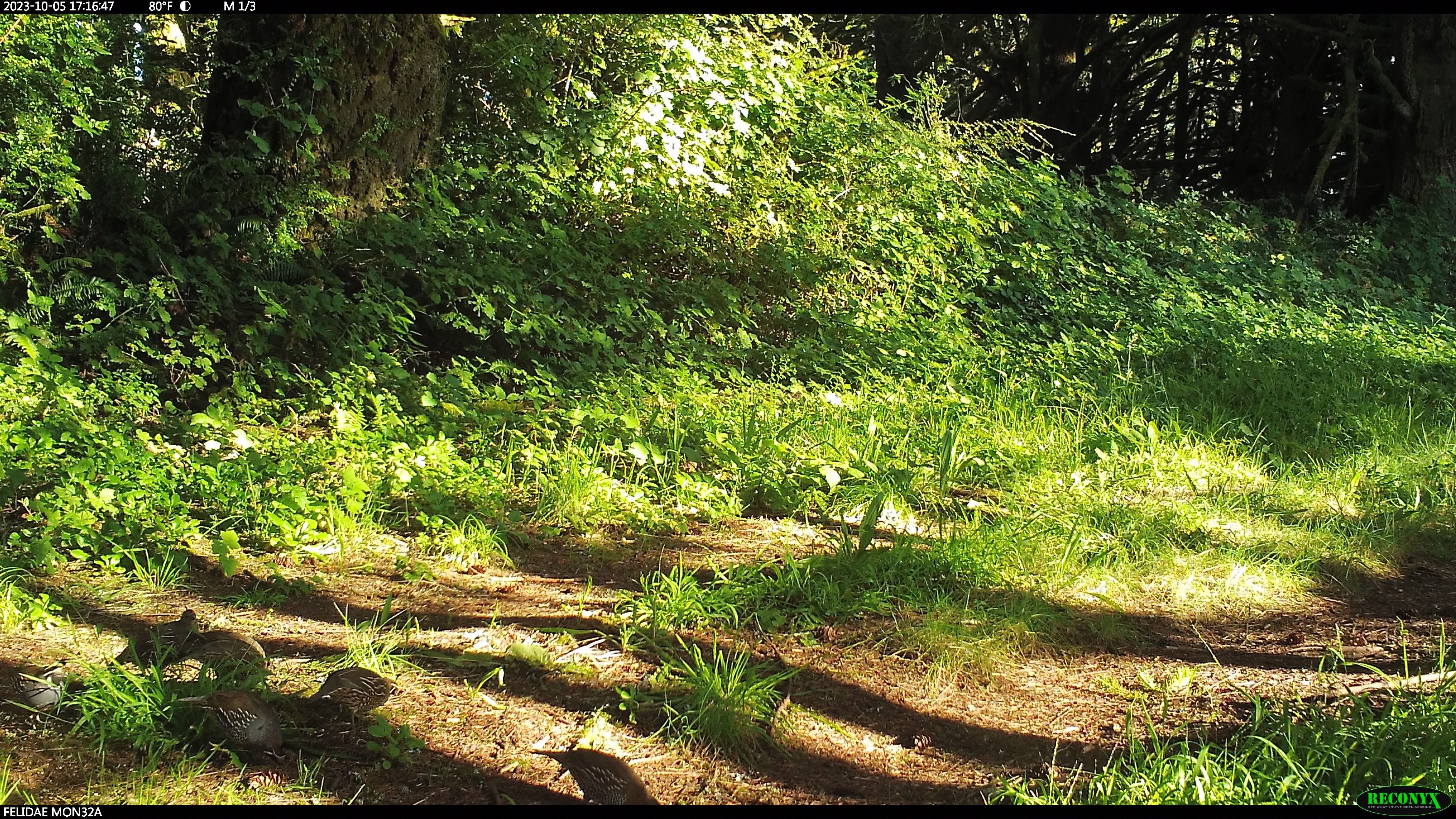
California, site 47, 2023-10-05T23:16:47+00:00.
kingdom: Animalia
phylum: Chordata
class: Aves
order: Galliformes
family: Odontophoridae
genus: Callipepla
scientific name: Callipepla californica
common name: california quail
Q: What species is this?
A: California quail (Callipepla californica).